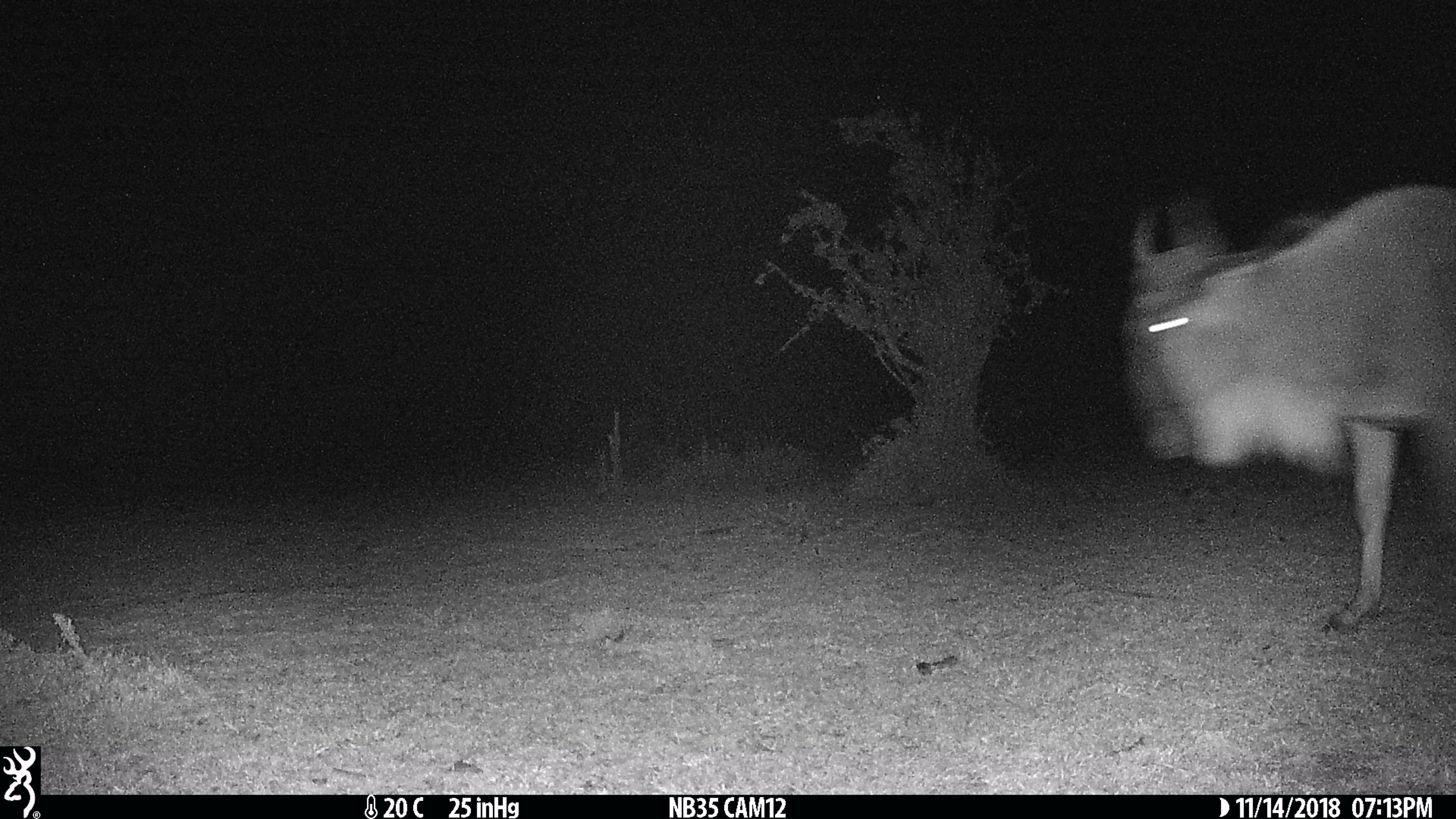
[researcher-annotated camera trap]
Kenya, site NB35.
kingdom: Animalia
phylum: Chordata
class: Mammalia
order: Artiodactyla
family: Bovidae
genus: Connochaetes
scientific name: Connochaetes taurinus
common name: blue wildebeest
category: wildebeest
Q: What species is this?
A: Wildebeest (blue wildebeest) (Connochaetes taurinus).